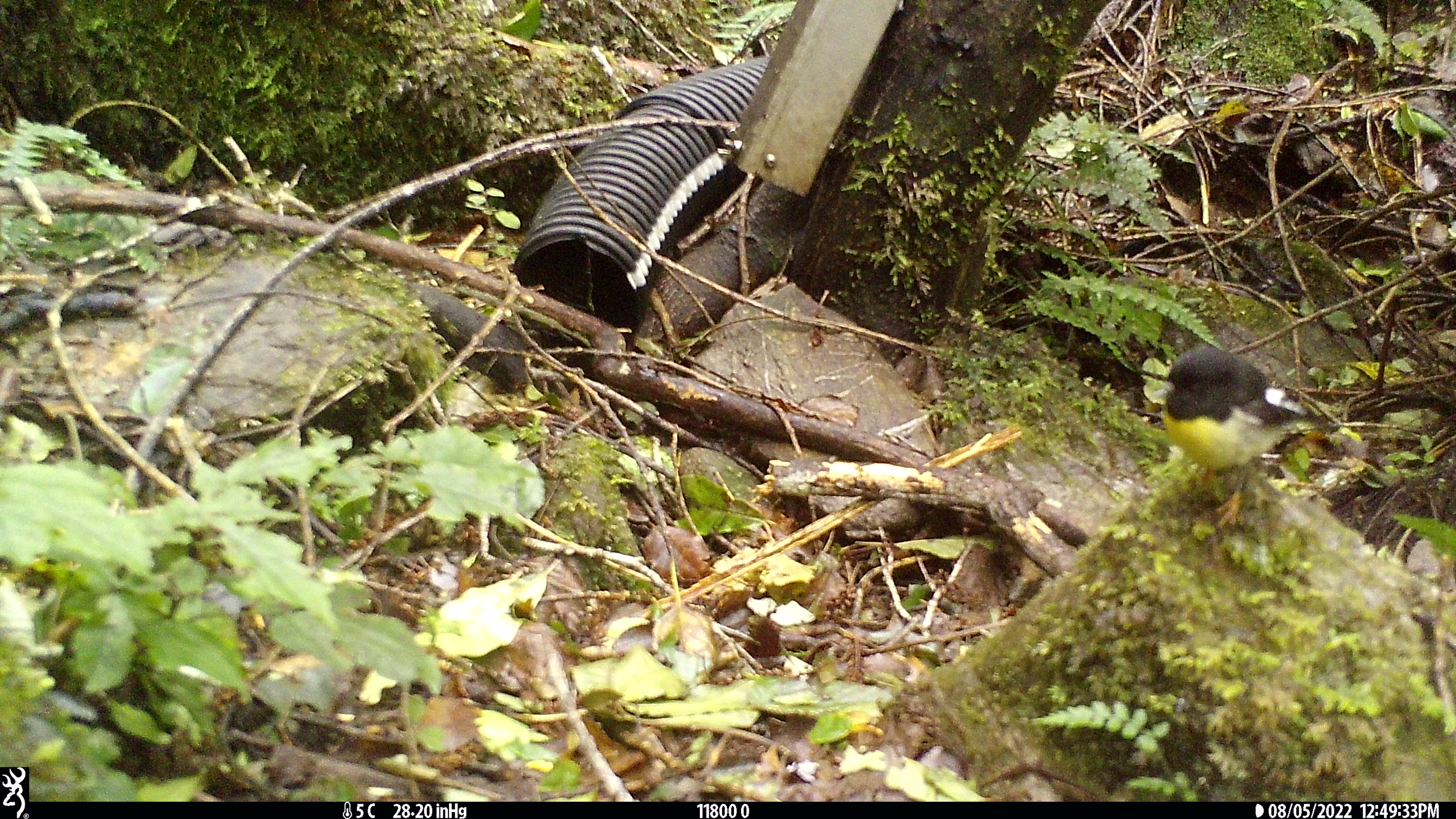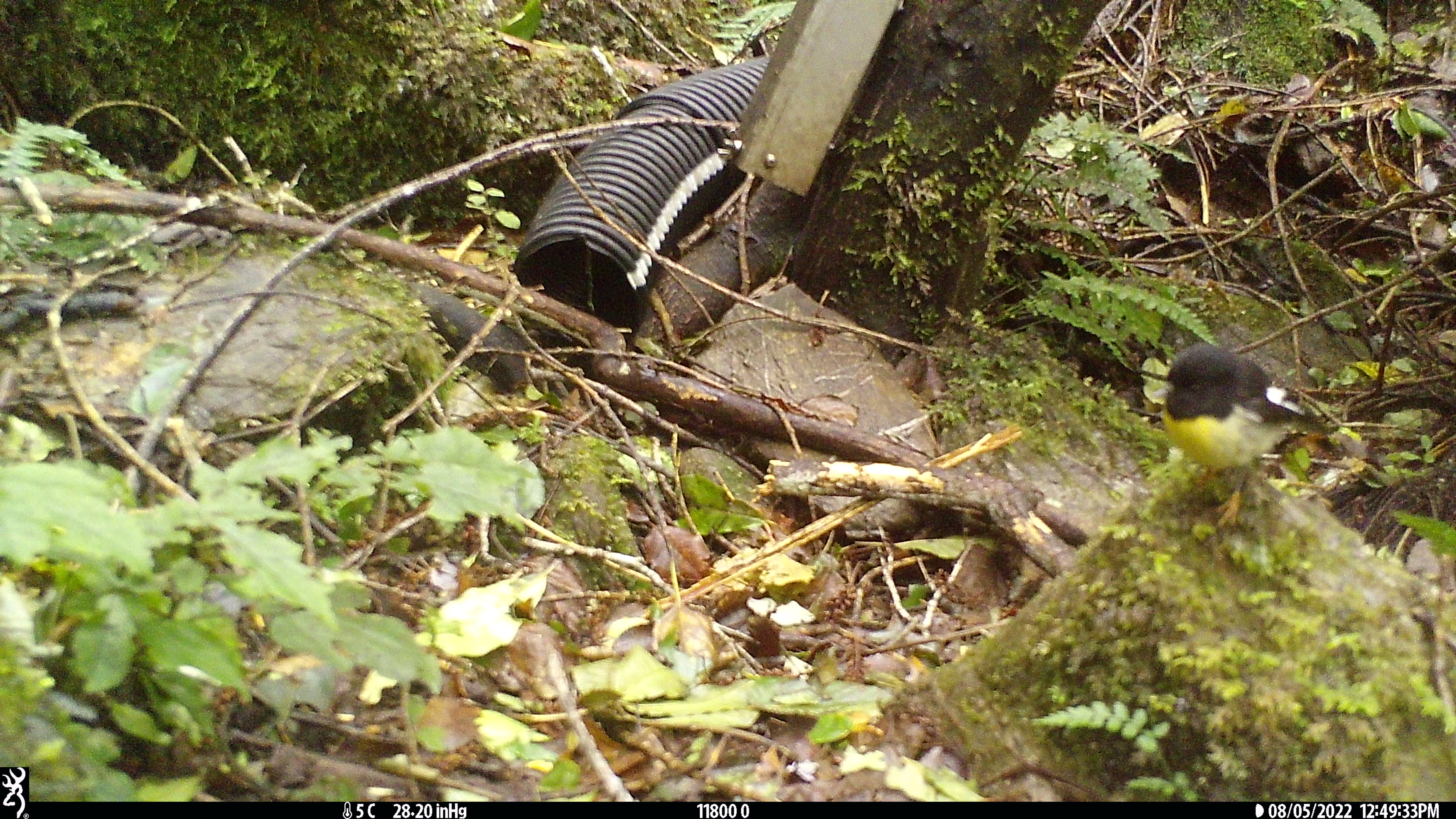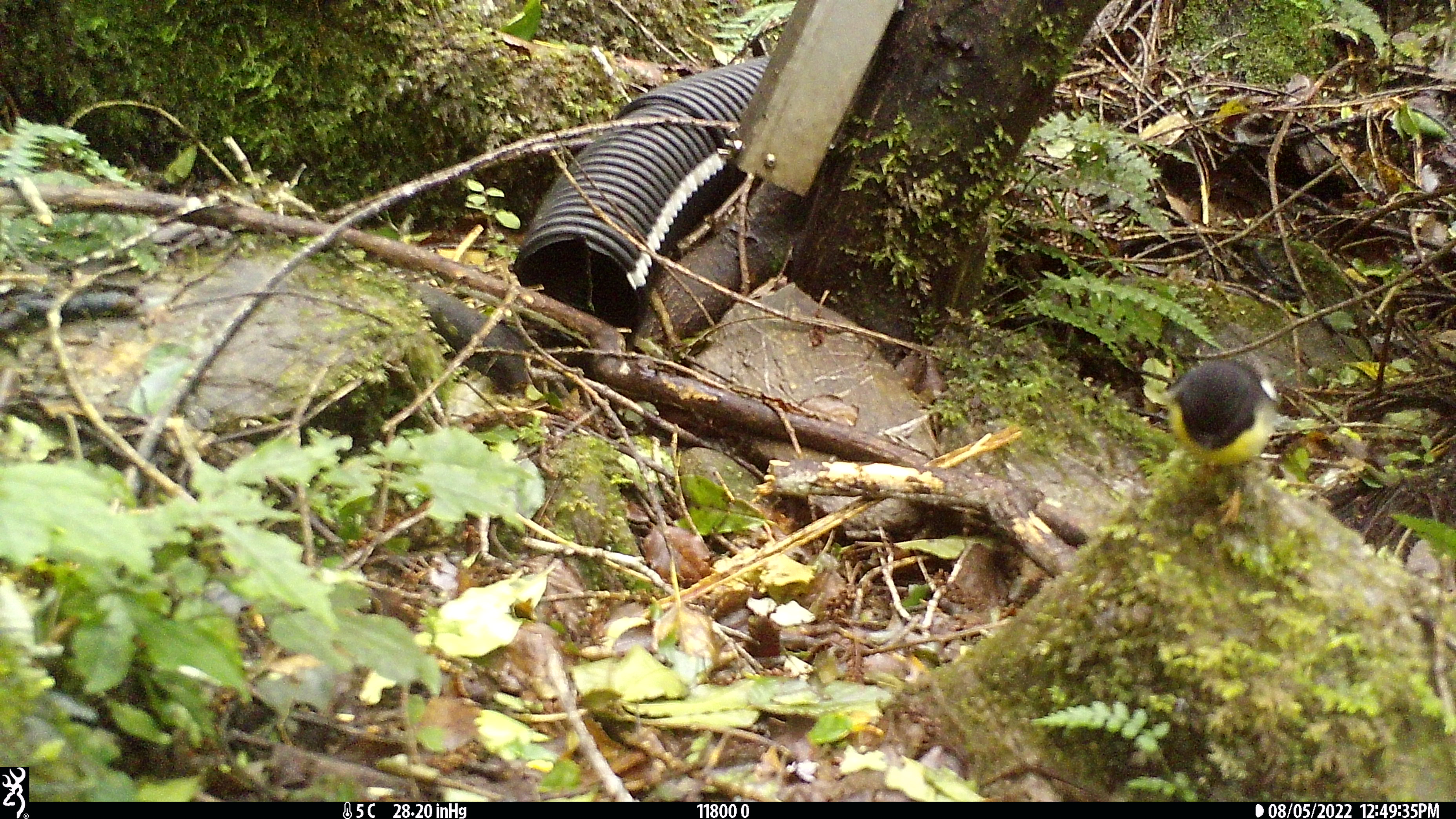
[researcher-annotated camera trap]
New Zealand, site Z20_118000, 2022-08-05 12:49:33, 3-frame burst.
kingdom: Animalia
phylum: Chordata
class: Aves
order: Passeriformes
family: Petroicidae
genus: Petroica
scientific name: Petroica macrocephala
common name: tomtit